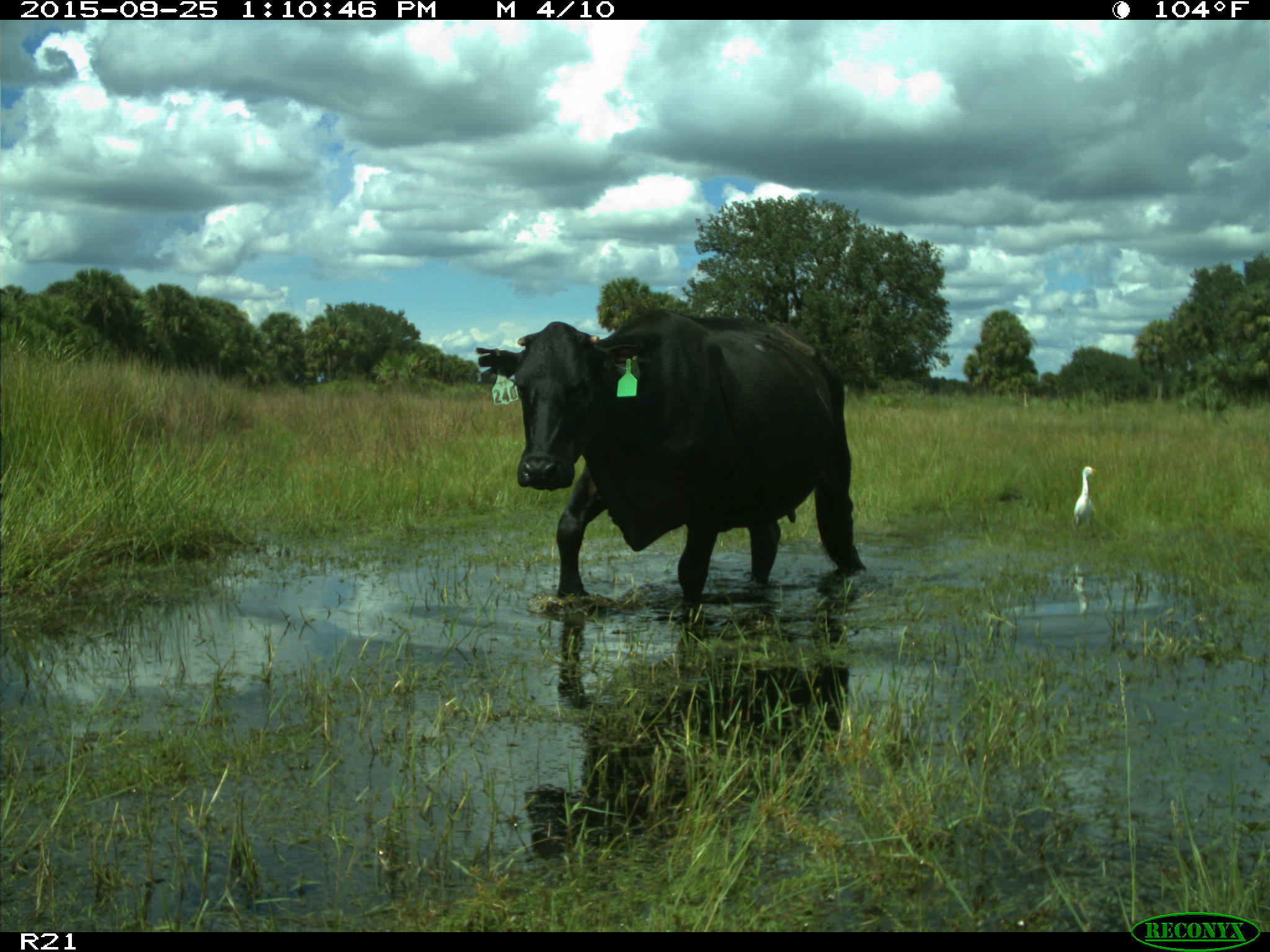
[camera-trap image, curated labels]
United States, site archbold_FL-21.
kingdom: Animalia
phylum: Chordata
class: Mammalia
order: Artiodactyla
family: Bovidae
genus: Bos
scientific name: Bos taurus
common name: domestic cow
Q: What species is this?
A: Bos taurus (domestic cow).